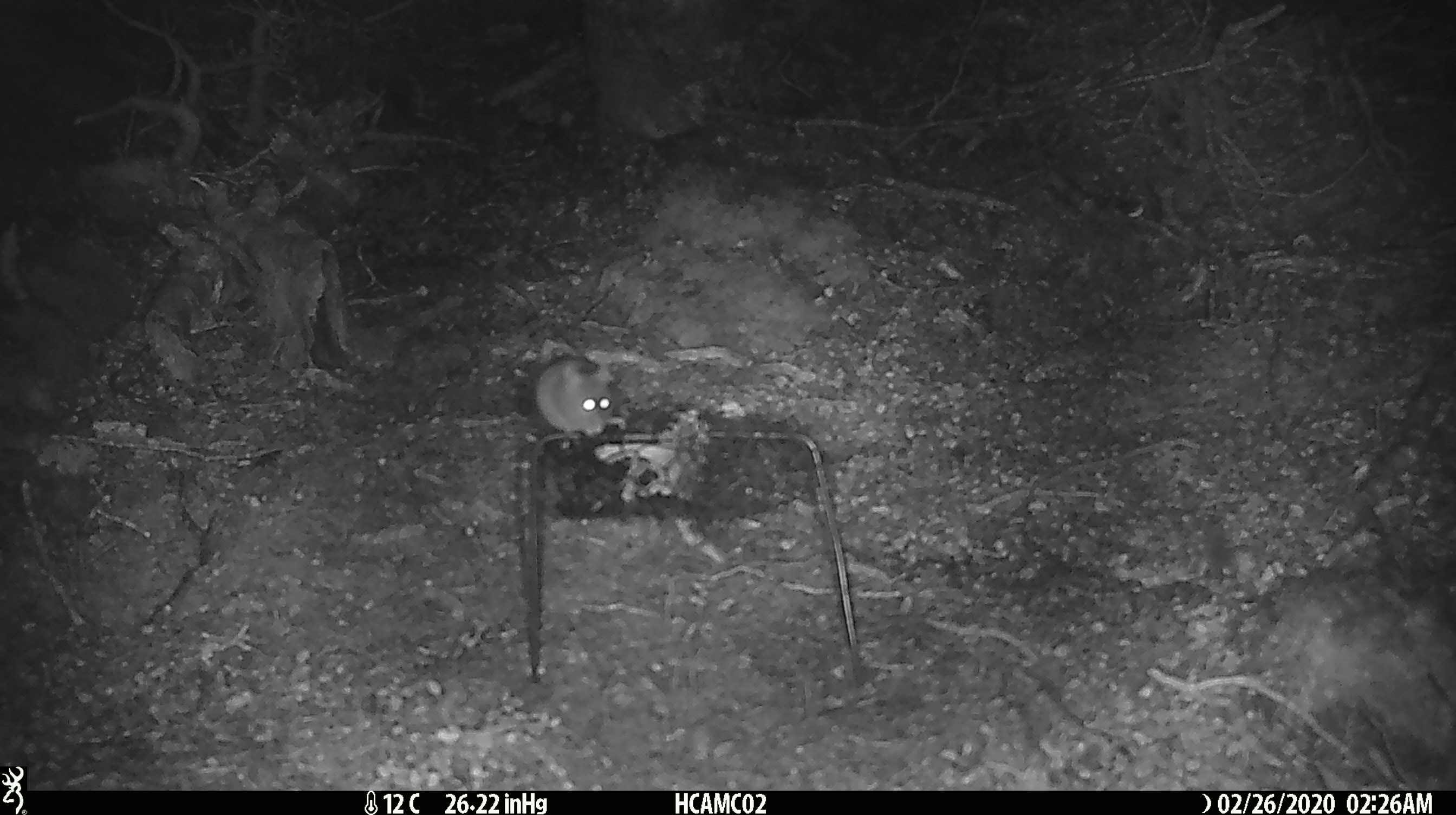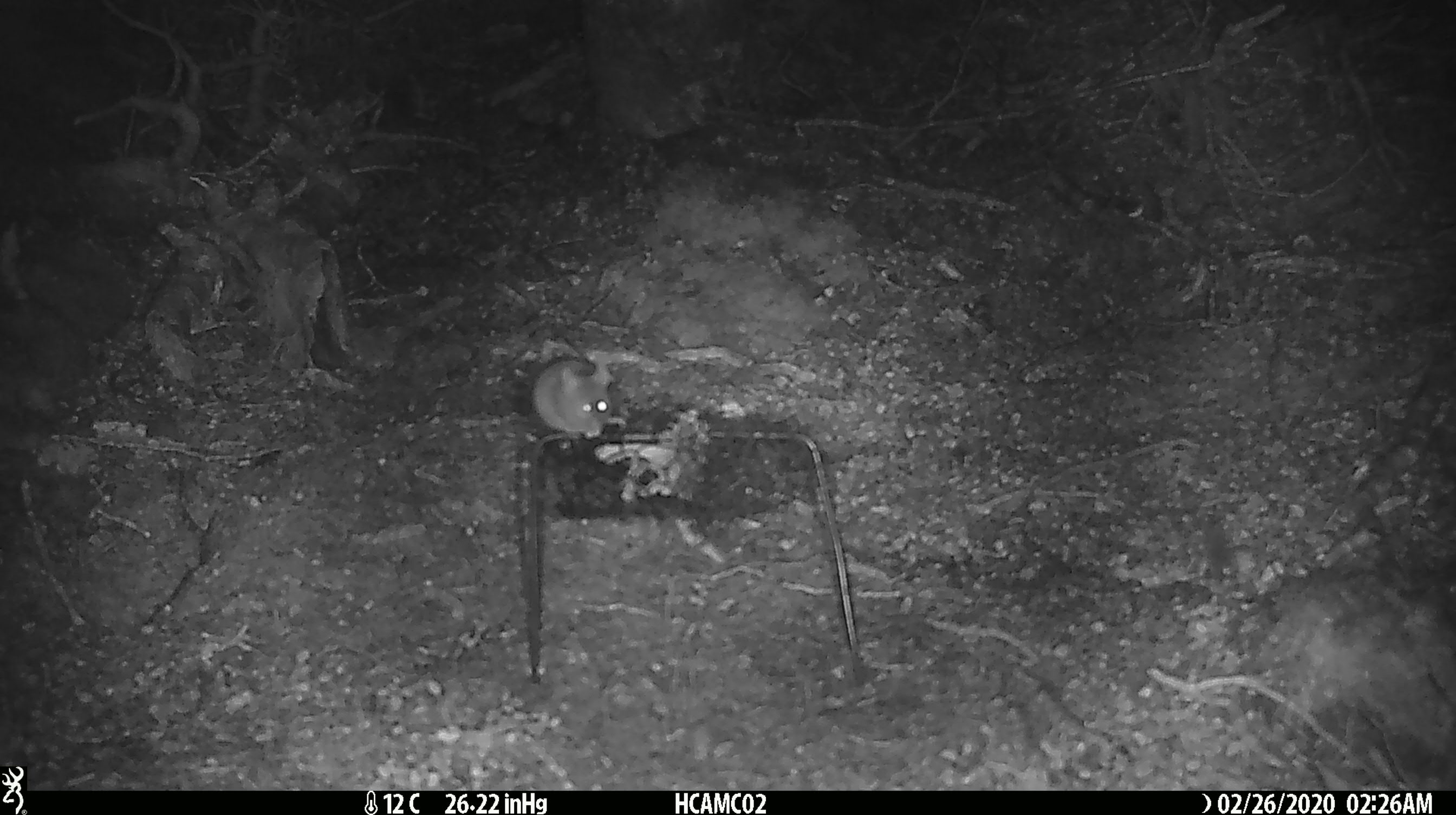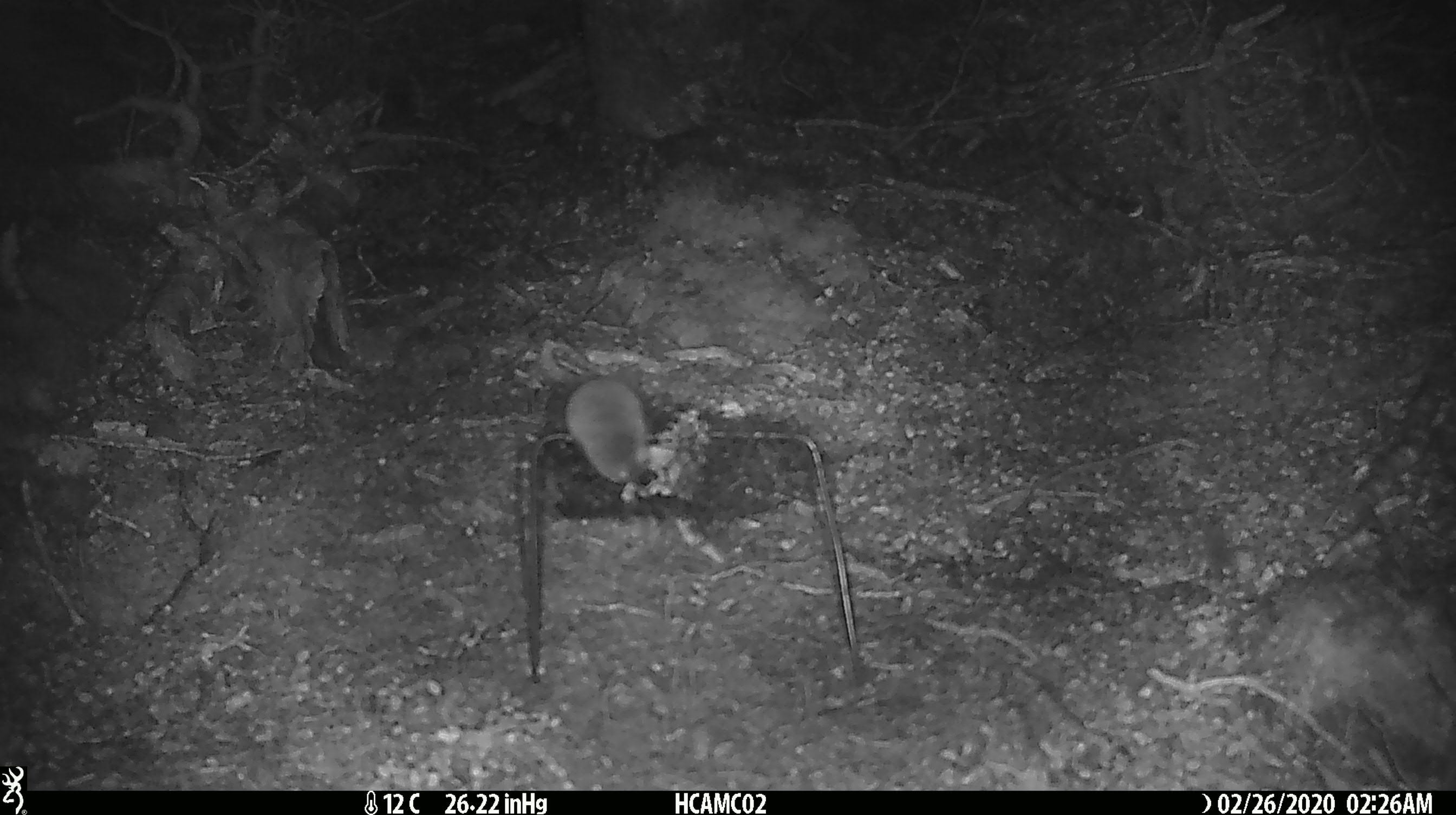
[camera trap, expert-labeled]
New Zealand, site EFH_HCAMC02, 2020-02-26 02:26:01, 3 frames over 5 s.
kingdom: Animalia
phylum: Chordata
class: Mammalia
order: Rodentia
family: Muridae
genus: Mus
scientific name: Mus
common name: mouse